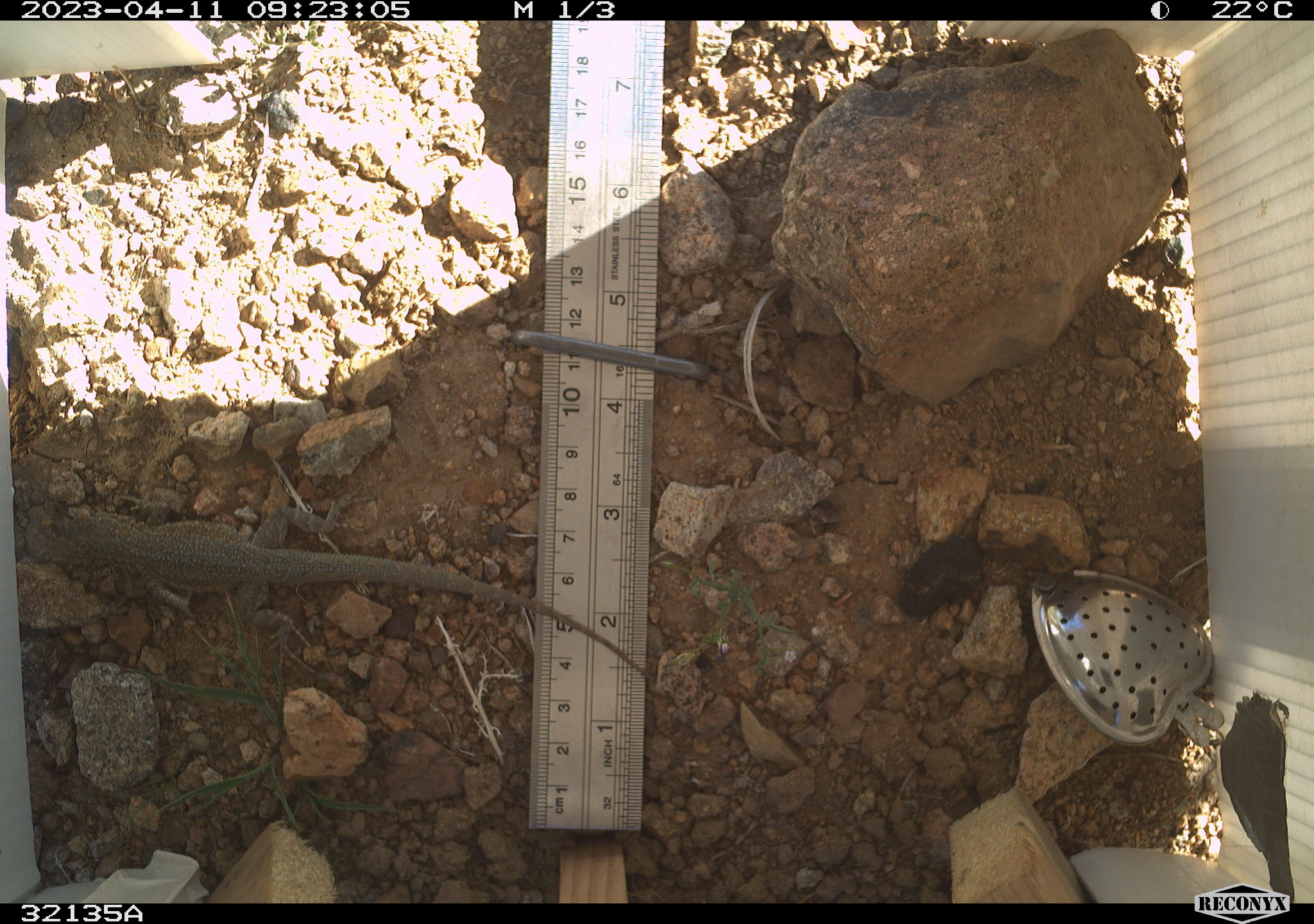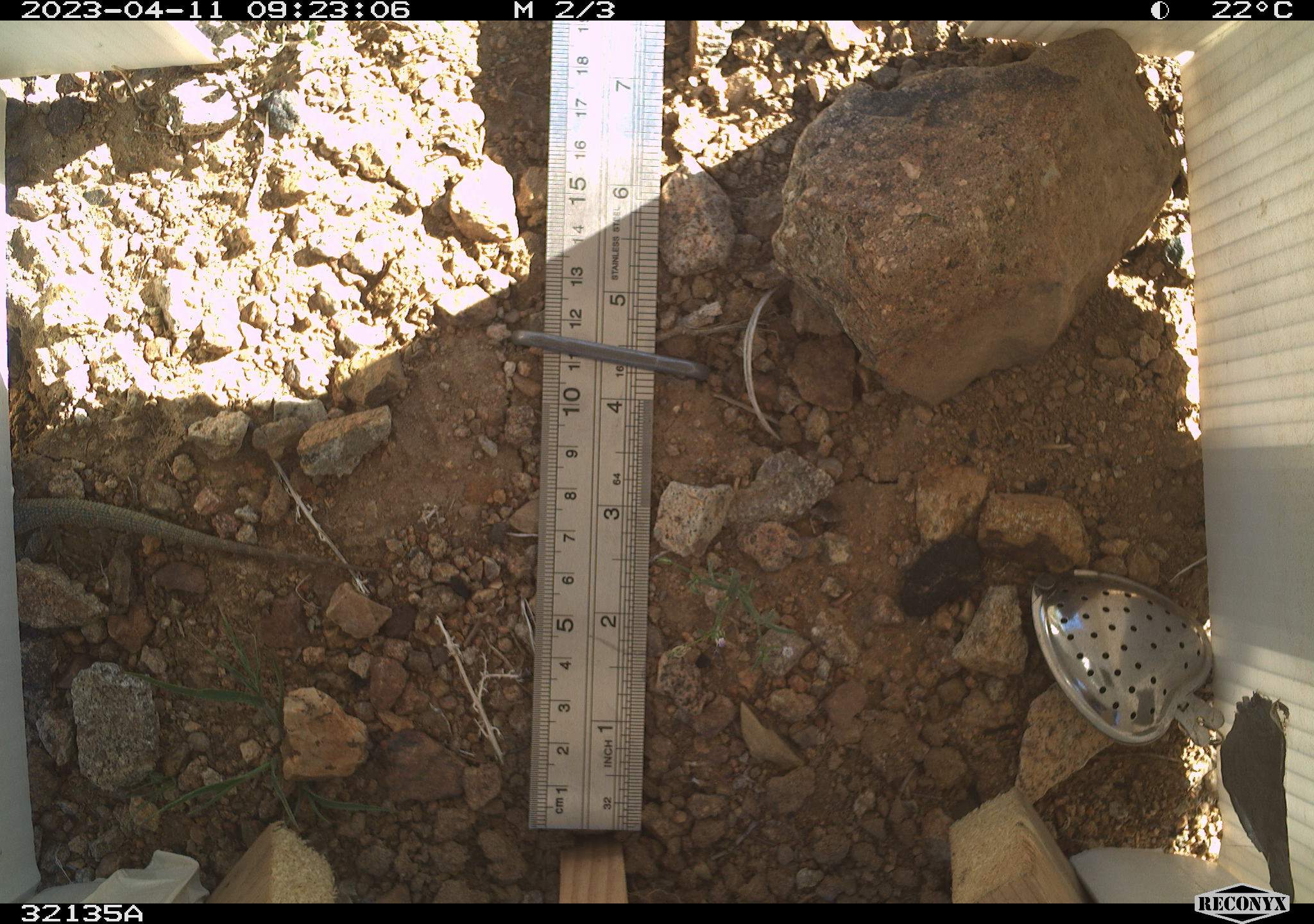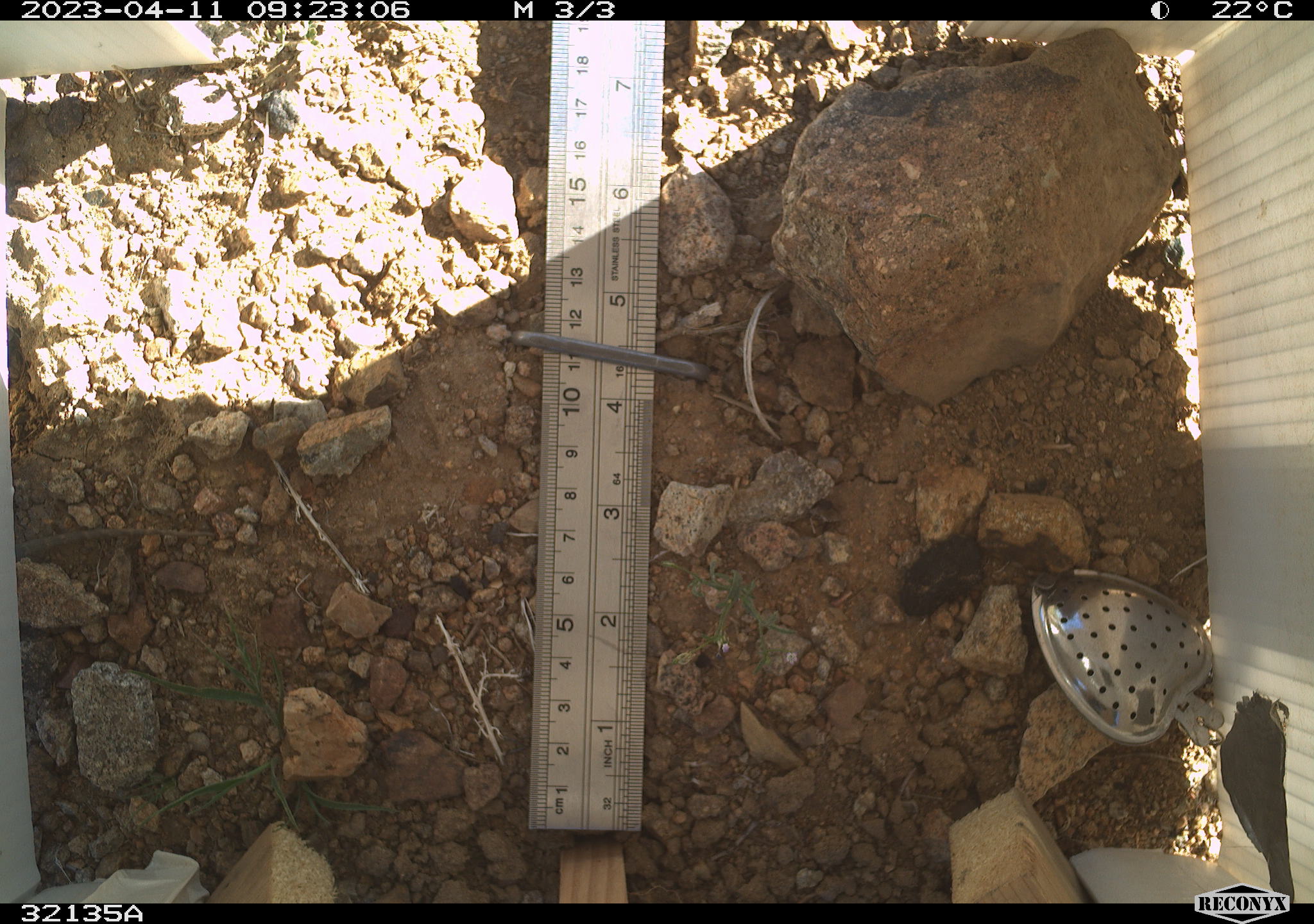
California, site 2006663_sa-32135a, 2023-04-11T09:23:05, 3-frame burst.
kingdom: Animalia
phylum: Chordata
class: Reptilia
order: Squamata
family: Phrynosomatidae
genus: Uta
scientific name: Uta stansburiana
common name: common side-blotched lizard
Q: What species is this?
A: Common side-blotched lizard (Uta stansburiana).